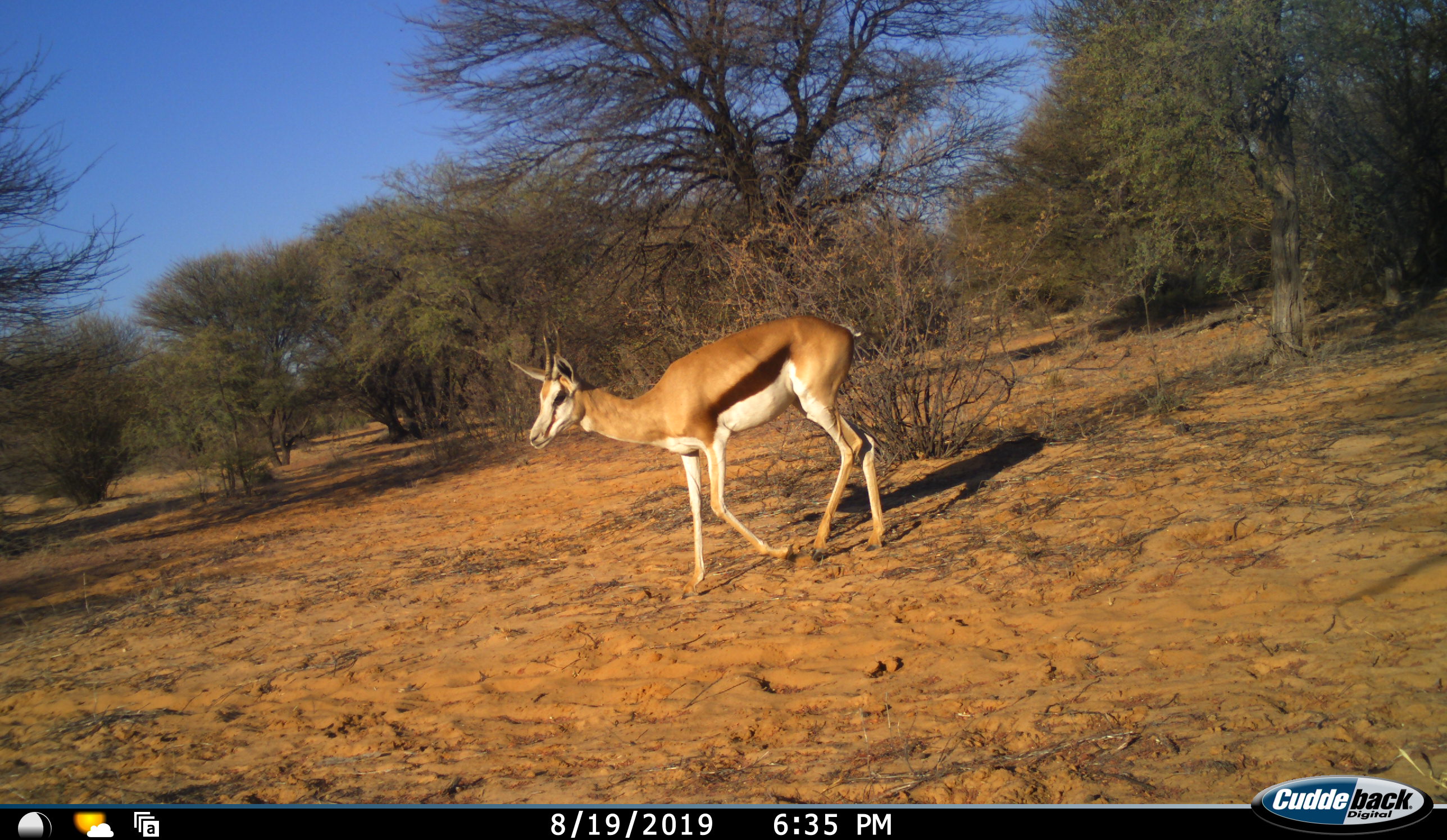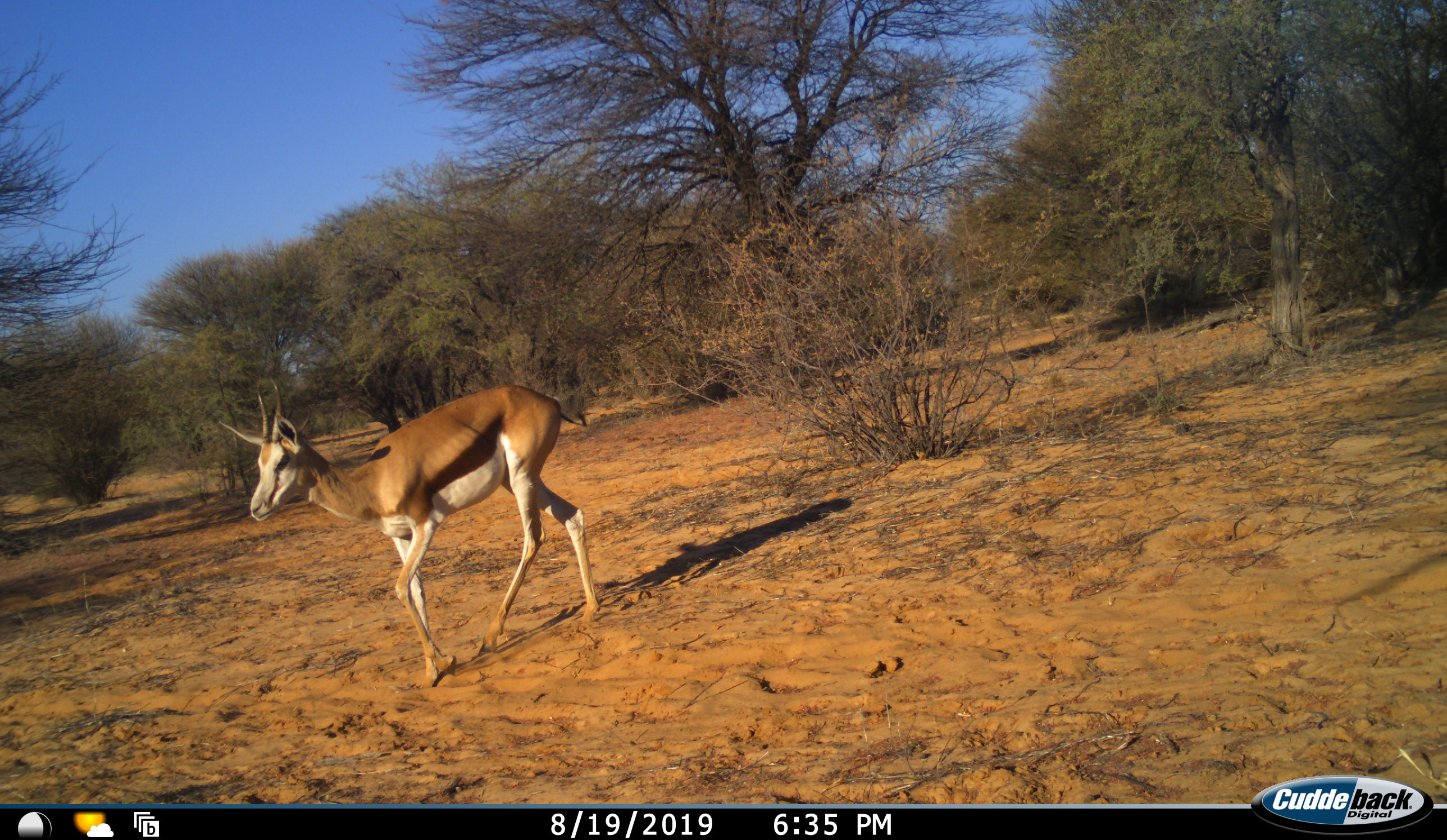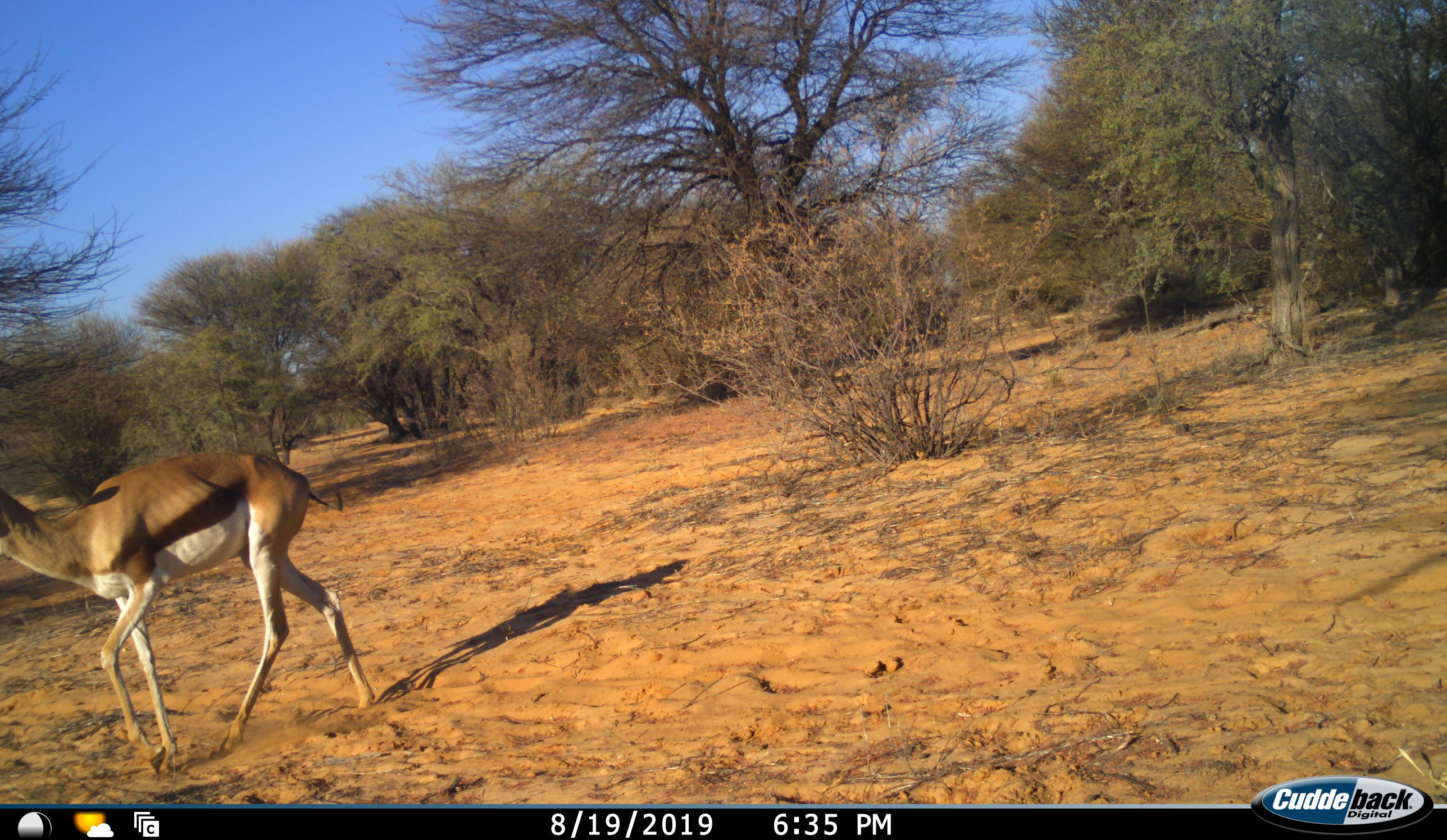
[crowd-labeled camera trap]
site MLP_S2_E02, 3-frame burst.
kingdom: Animalia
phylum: Chordata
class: Mammalia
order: Artiodactyla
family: Bovidae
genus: Antidorcas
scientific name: Antidorcas marsupialis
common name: springbok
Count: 1.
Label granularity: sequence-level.